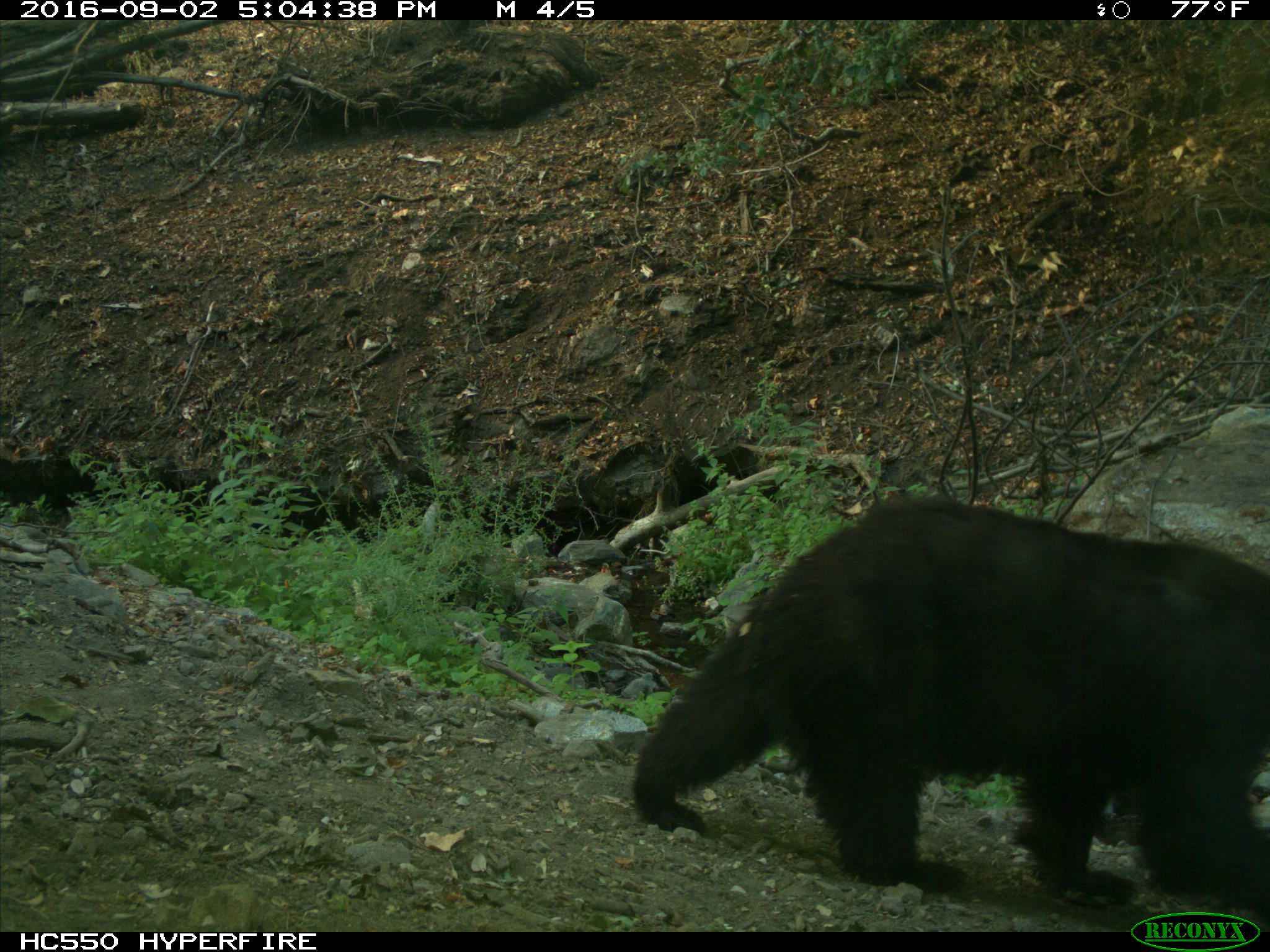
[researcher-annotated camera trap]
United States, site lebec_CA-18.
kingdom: Animalia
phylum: Chordata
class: Mammalia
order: Carnivora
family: Ursidae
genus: Ursus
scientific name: Ursus americanus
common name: american black bear